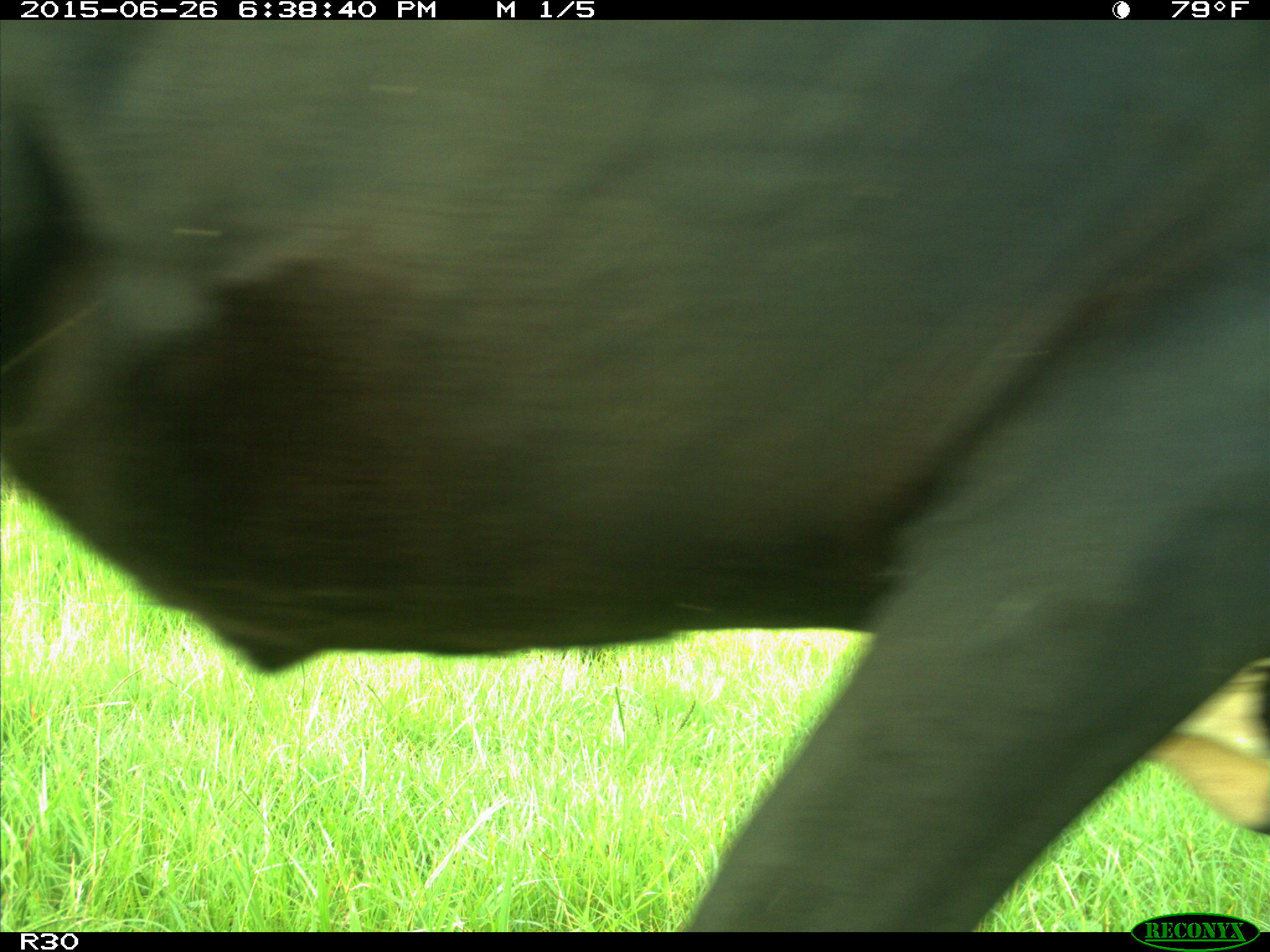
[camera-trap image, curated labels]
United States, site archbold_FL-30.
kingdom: Animalia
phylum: Chordata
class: Mammalia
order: Artiodactyla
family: Bovidae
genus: Bos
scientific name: Bos taurus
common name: domestic cow